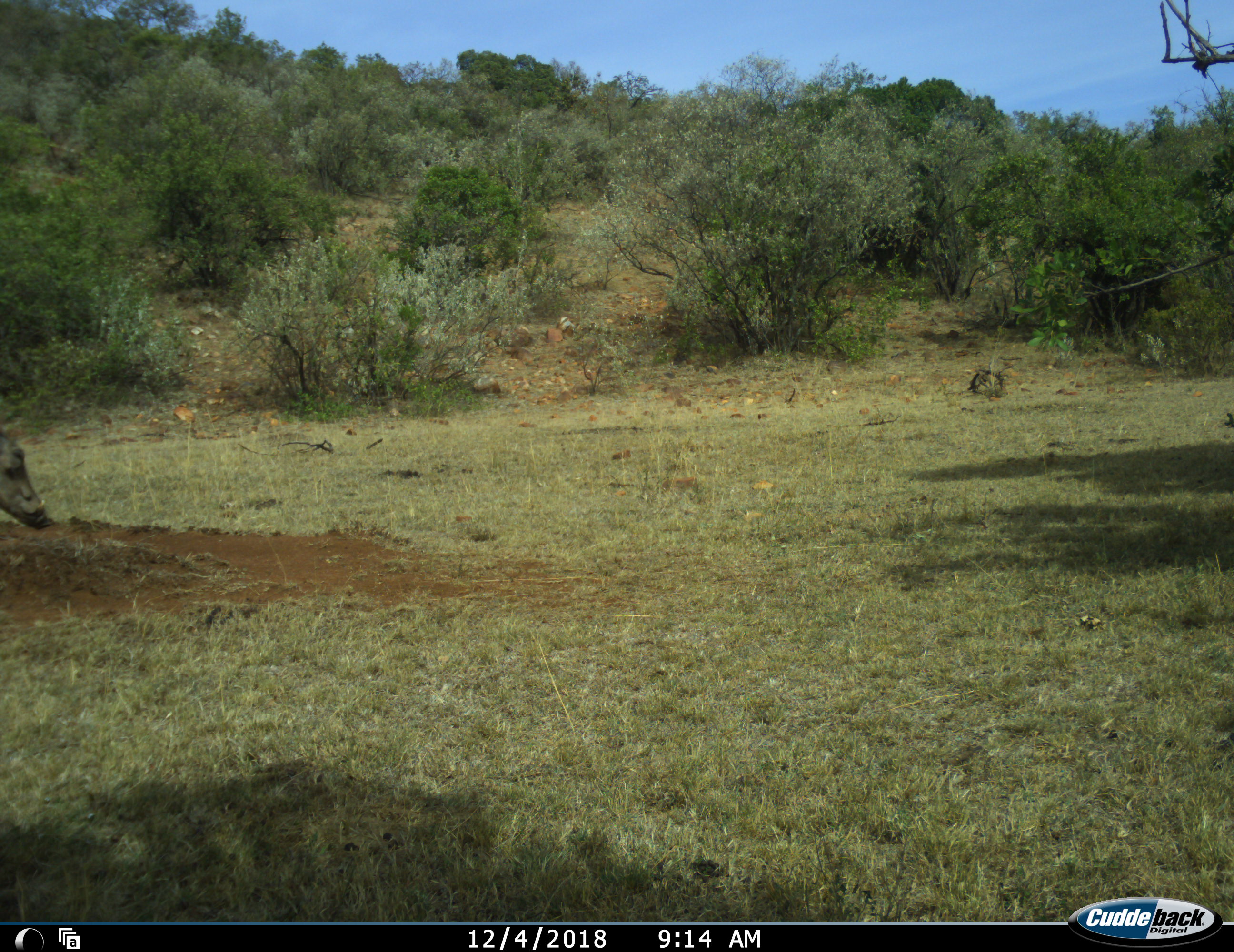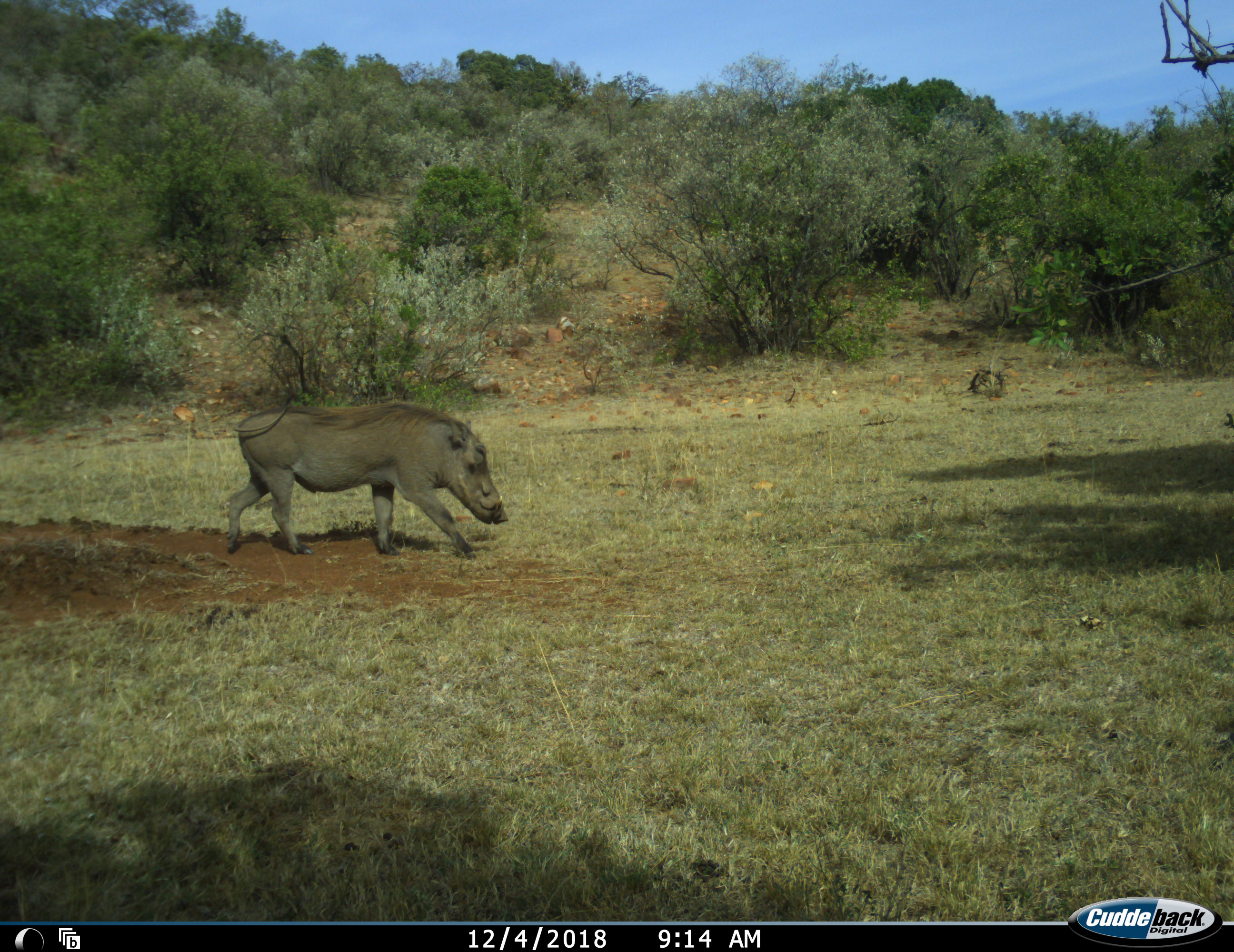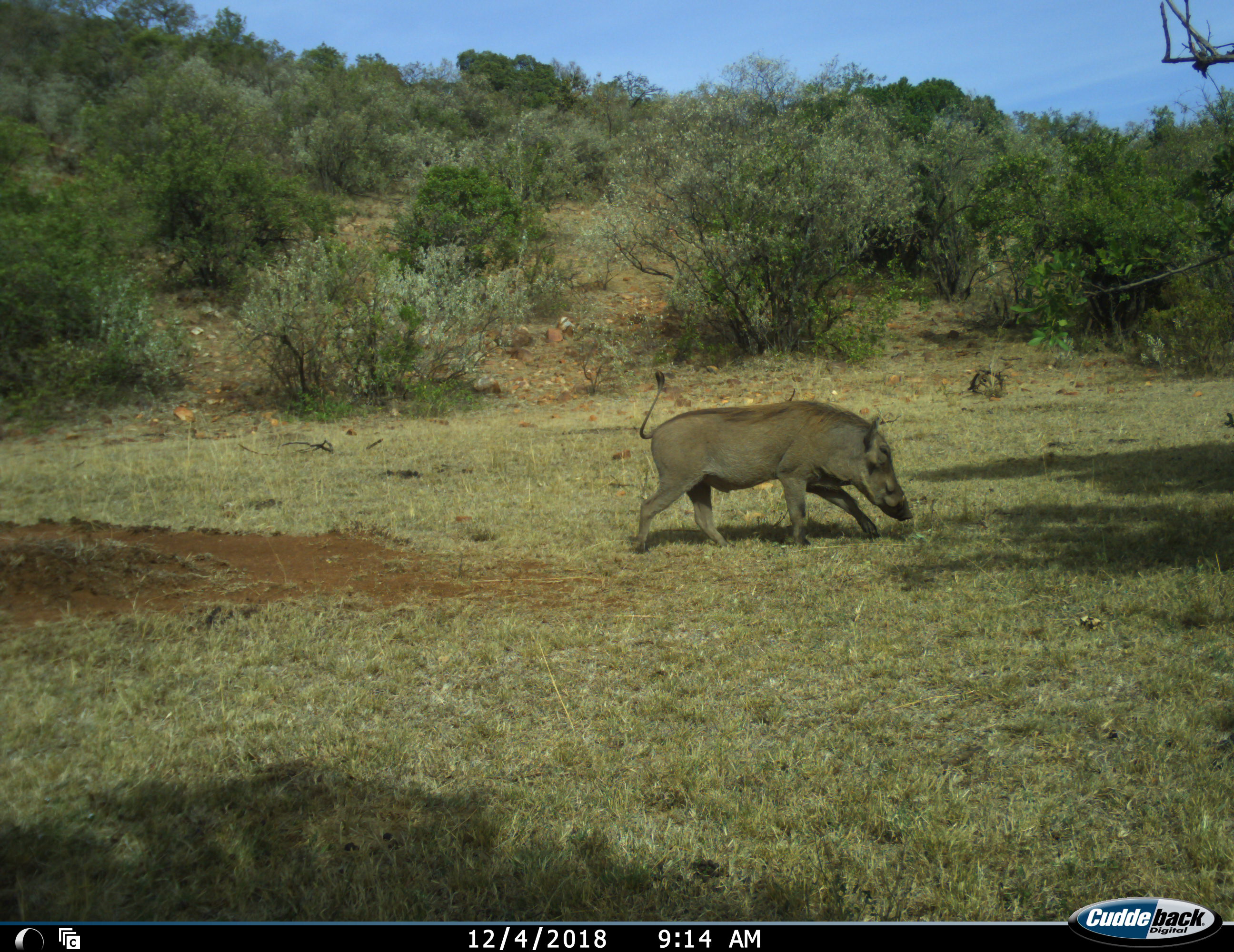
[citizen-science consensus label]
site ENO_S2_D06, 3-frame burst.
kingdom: Animalia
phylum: Chordata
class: Mammalia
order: Artiodactyla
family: Suidae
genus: Phacochoerus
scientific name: Phacochoerus africanus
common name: warthog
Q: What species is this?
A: Warthog (Phacochoerus africanus).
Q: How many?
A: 1.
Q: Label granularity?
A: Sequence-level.